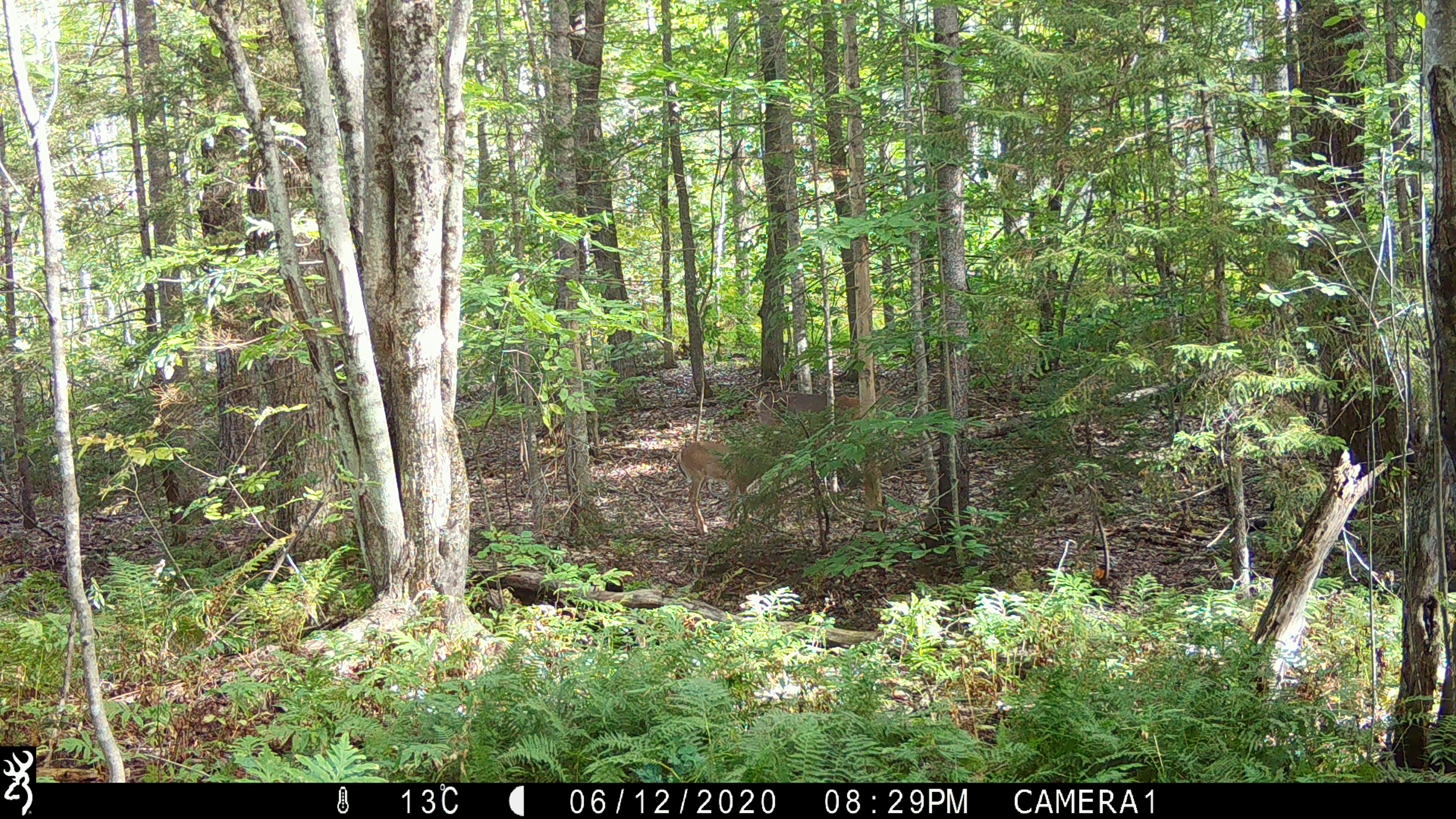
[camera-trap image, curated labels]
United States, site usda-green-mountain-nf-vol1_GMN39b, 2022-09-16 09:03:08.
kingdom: Animalia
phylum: Chordata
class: Mammalia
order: Artiodactyla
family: Cervidae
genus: Odocoileus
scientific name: Odocoileus virginianus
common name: white-tailed deer